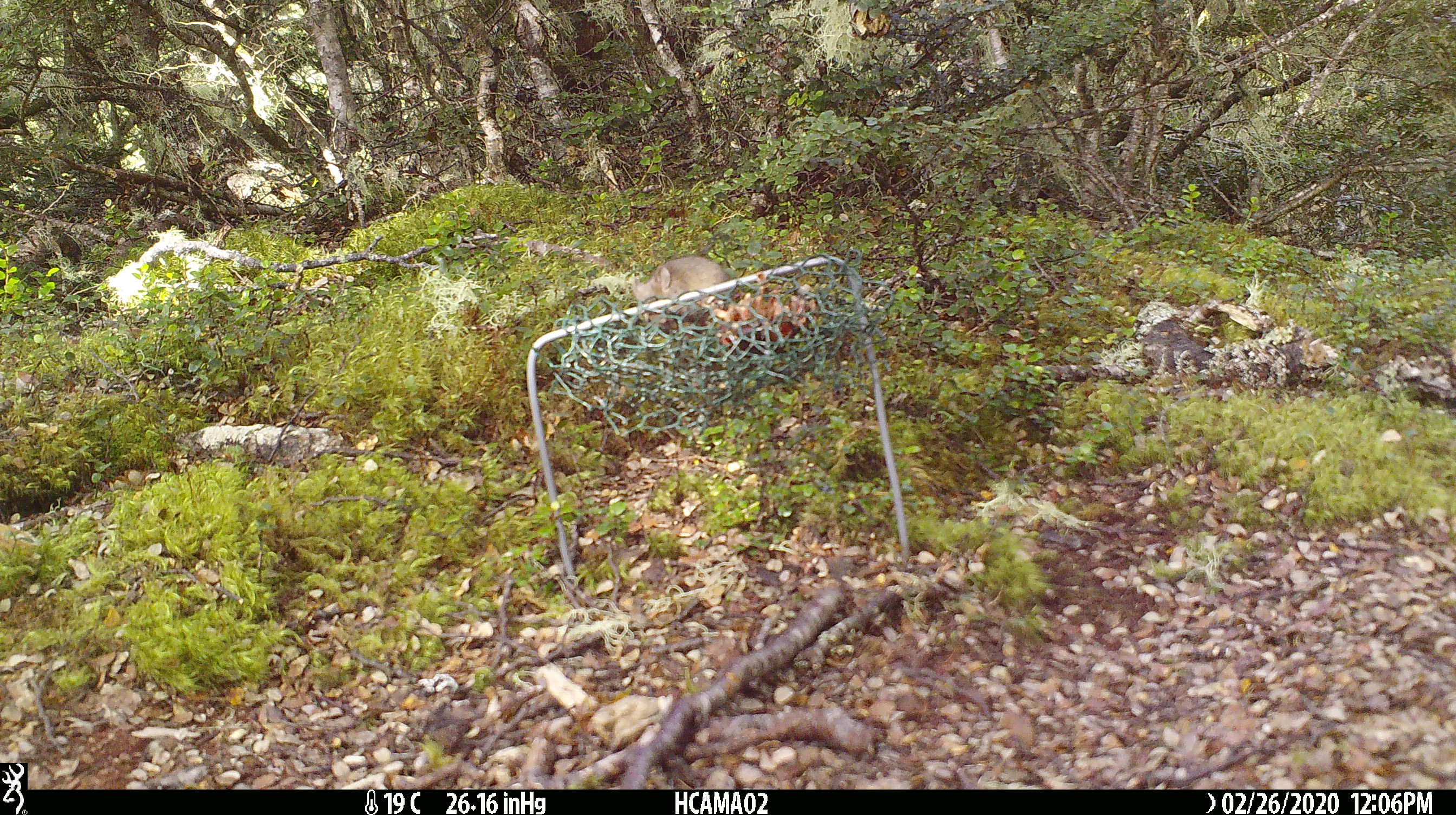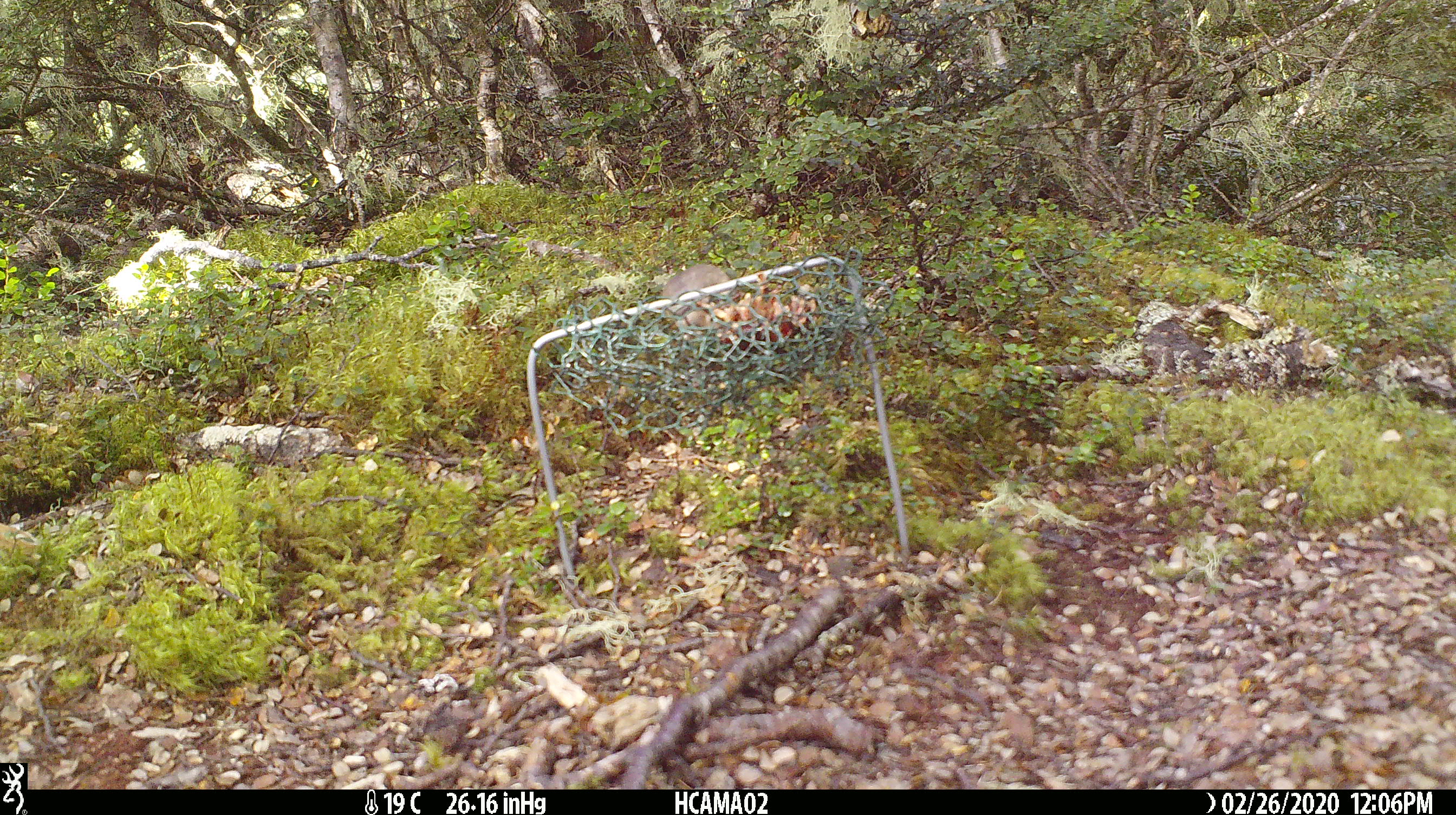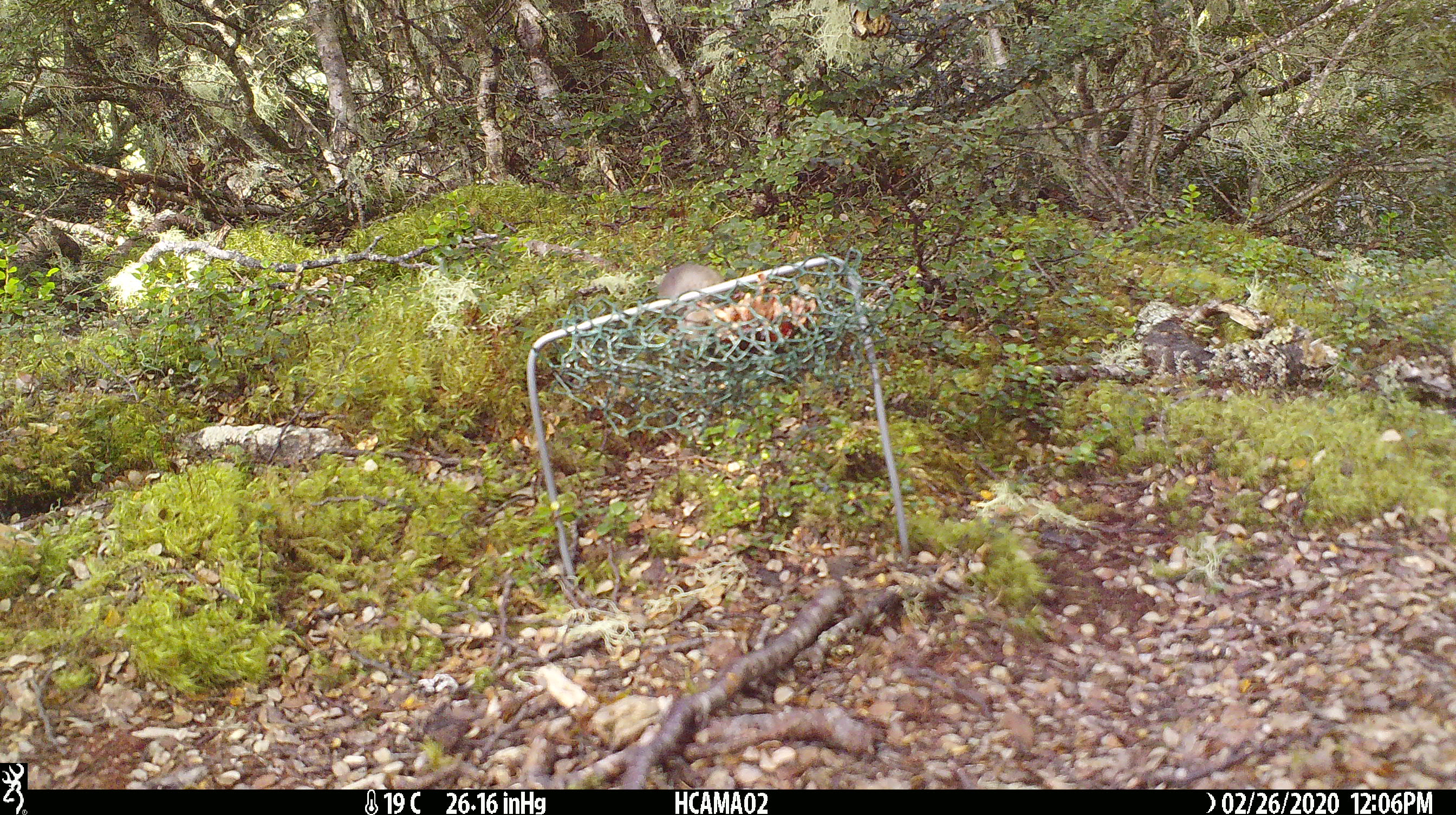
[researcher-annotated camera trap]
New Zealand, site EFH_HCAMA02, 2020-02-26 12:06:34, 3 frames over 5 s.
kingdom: Animalia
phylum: Chordata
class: Mammalia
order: Rodentia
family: Muridae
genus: Mus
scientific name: Mus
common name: mouse